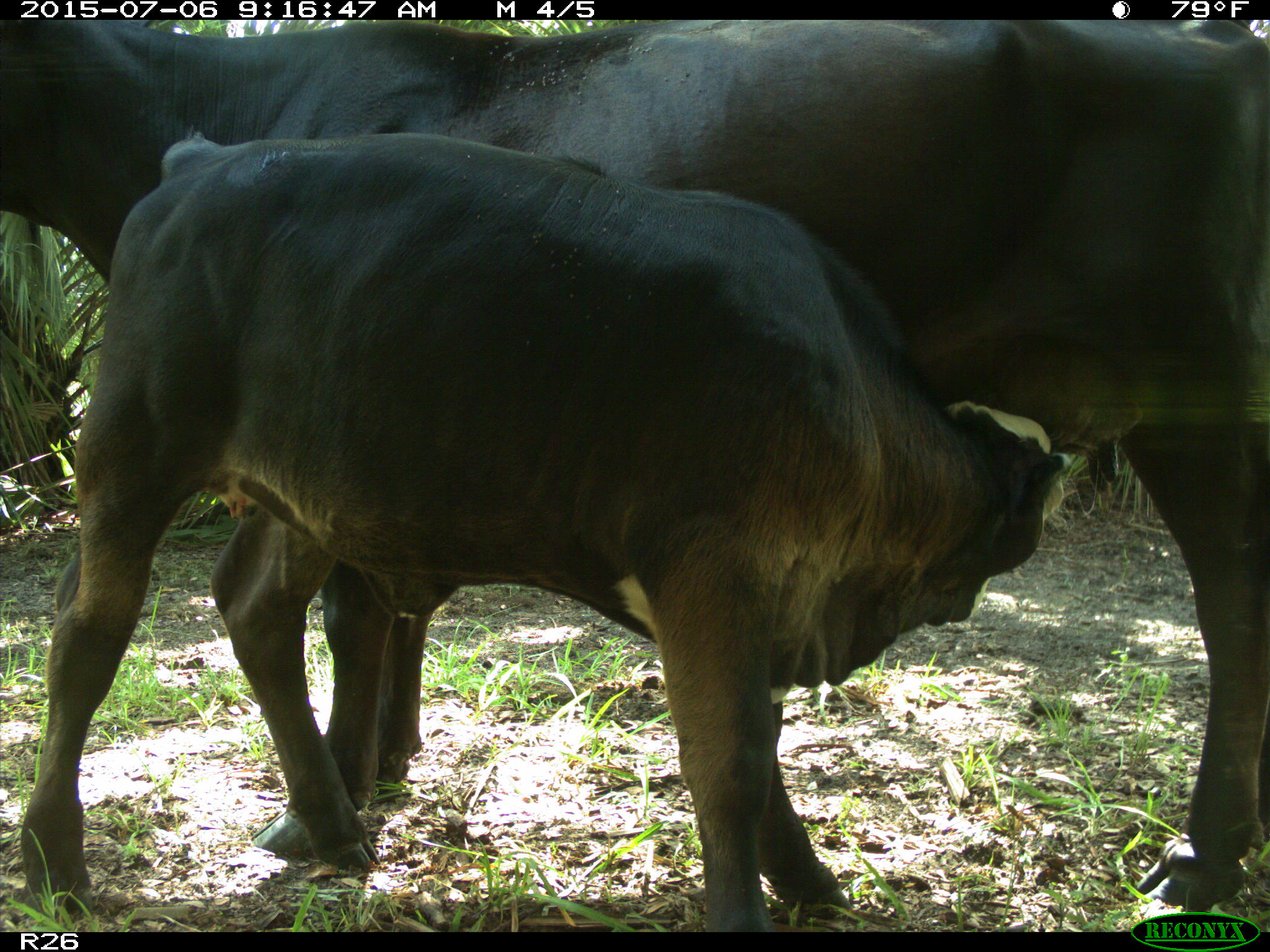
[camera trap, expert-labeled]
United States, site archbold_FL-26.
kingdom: Animalia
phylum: Chordata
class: Mammalia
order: Artiodactyla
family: Bovidae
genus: Bos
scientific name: Bos taurus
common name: domestic cow